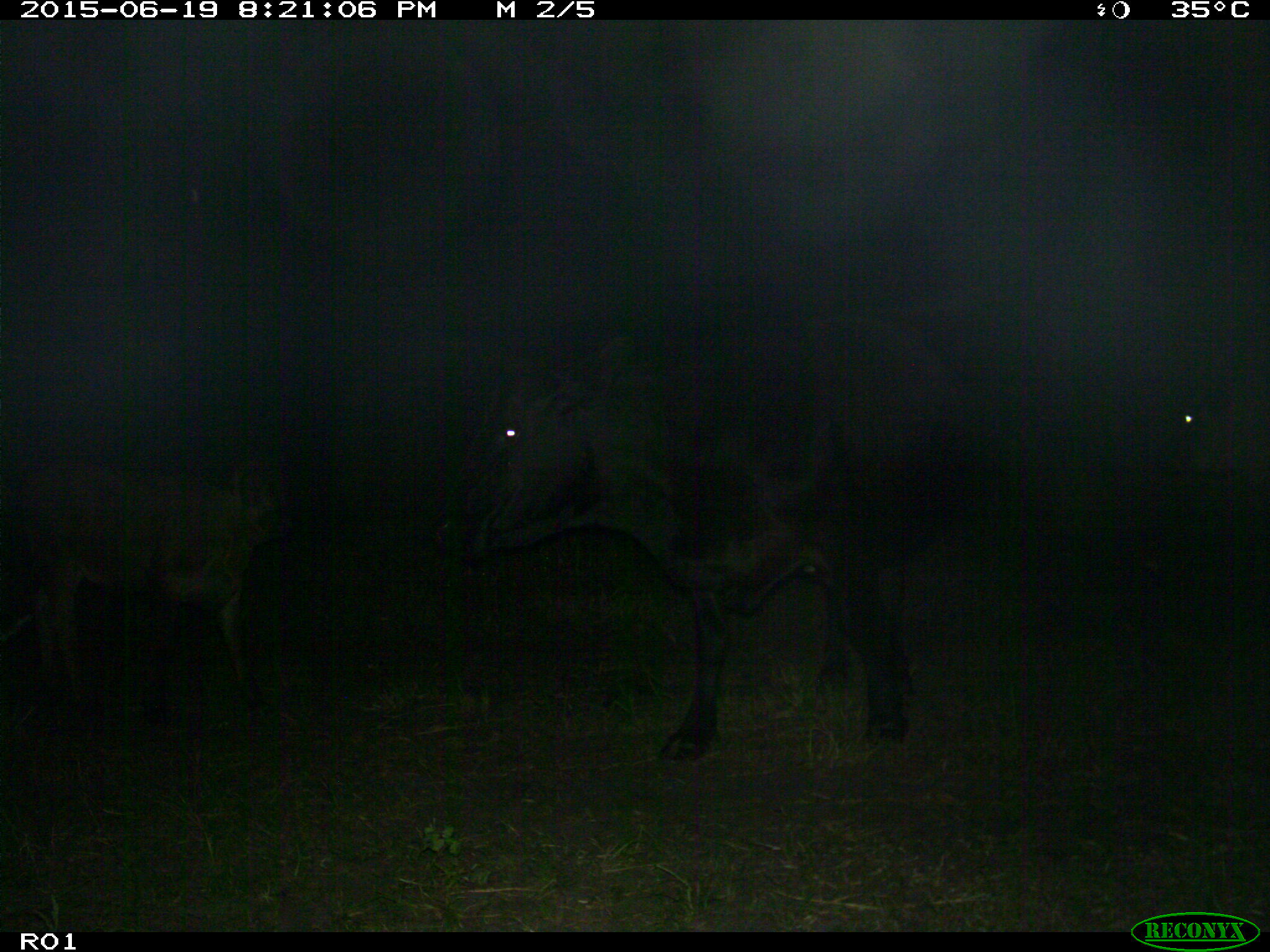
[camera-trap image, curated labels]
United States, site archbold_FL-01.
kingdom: Animalia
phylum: Chordata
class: Mammalia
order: Artiodactyla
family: Bovidae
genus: Bos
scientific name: Bos taurus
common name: domestic cow